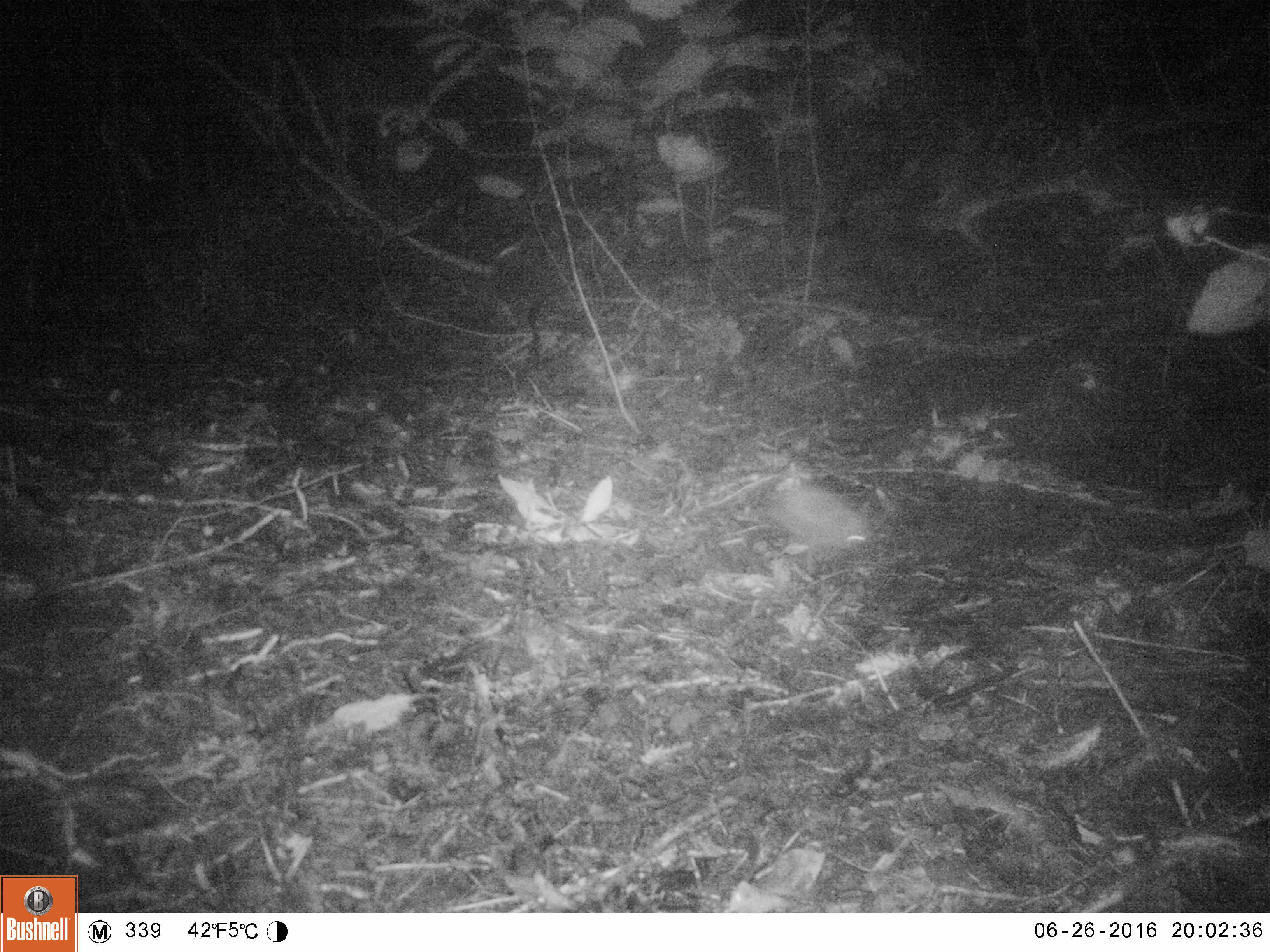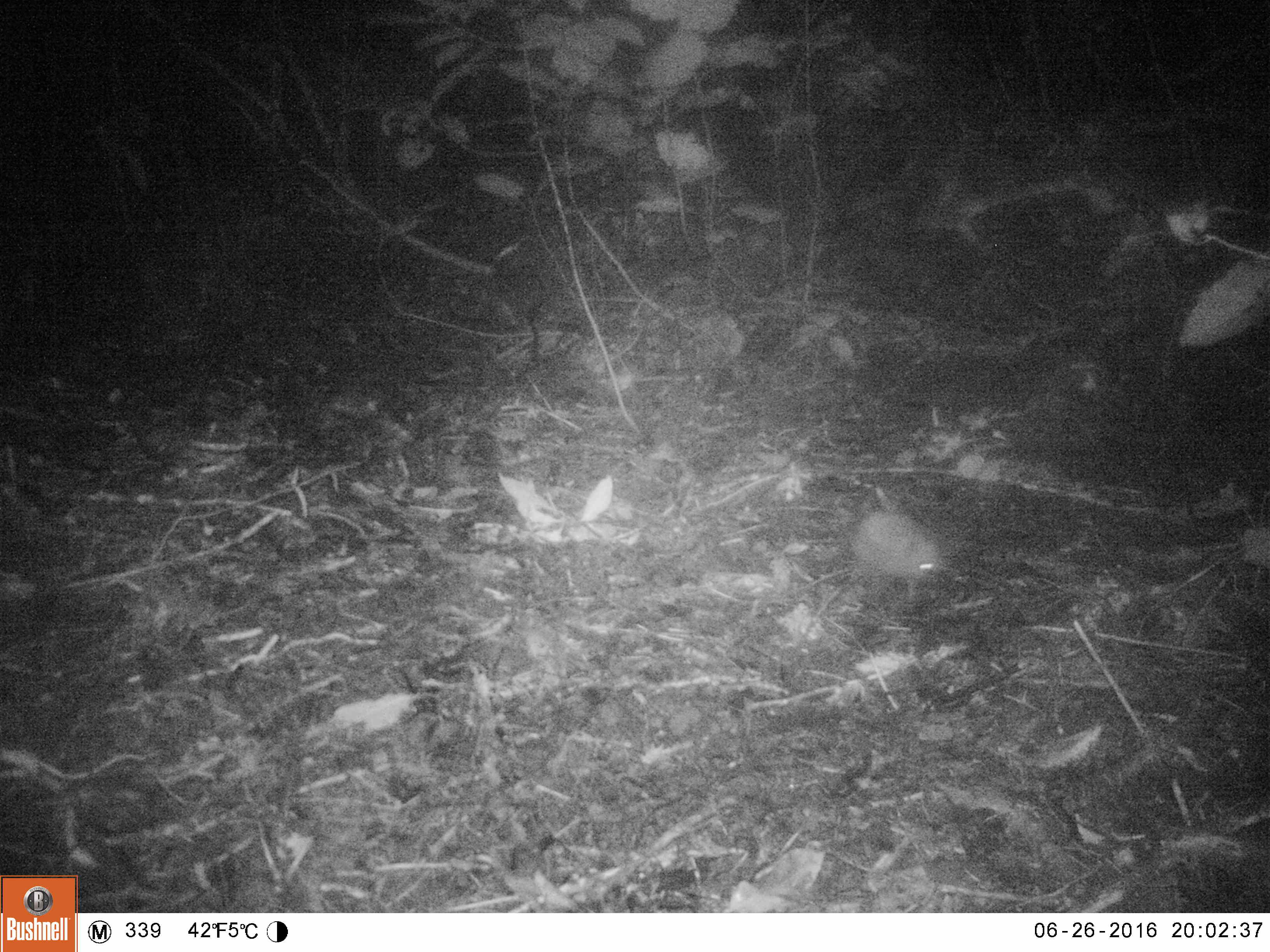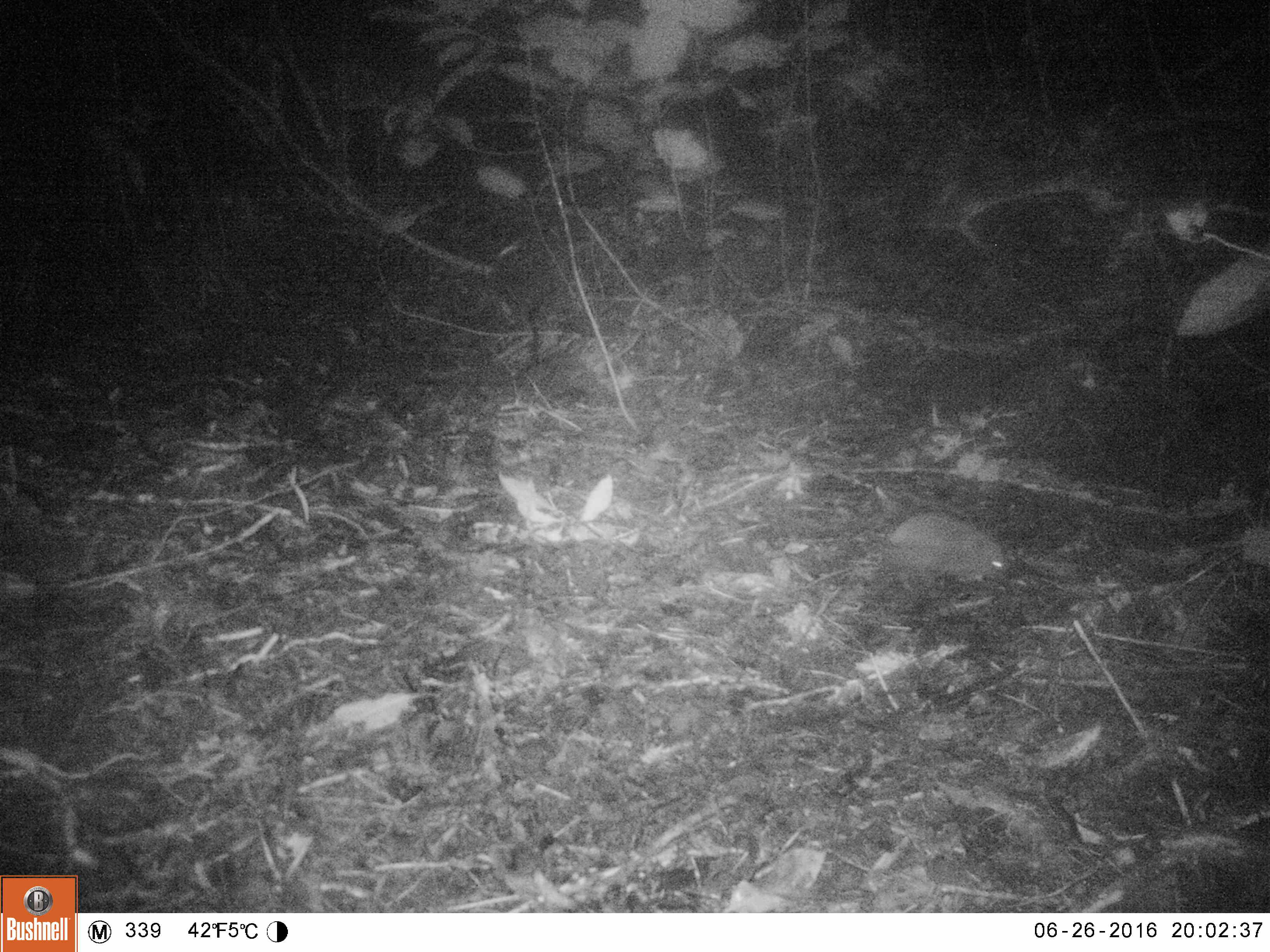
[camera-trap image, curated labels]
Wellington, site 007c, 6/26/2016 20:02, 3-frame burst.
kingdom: Animalia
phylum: Chordata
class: Mammalia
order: Eulipotyphla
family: Erinaceidae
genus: Erinaceus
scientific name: Erinaceus europaeus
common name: hedgehog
Hedgehog (Erinaceus europaeus).